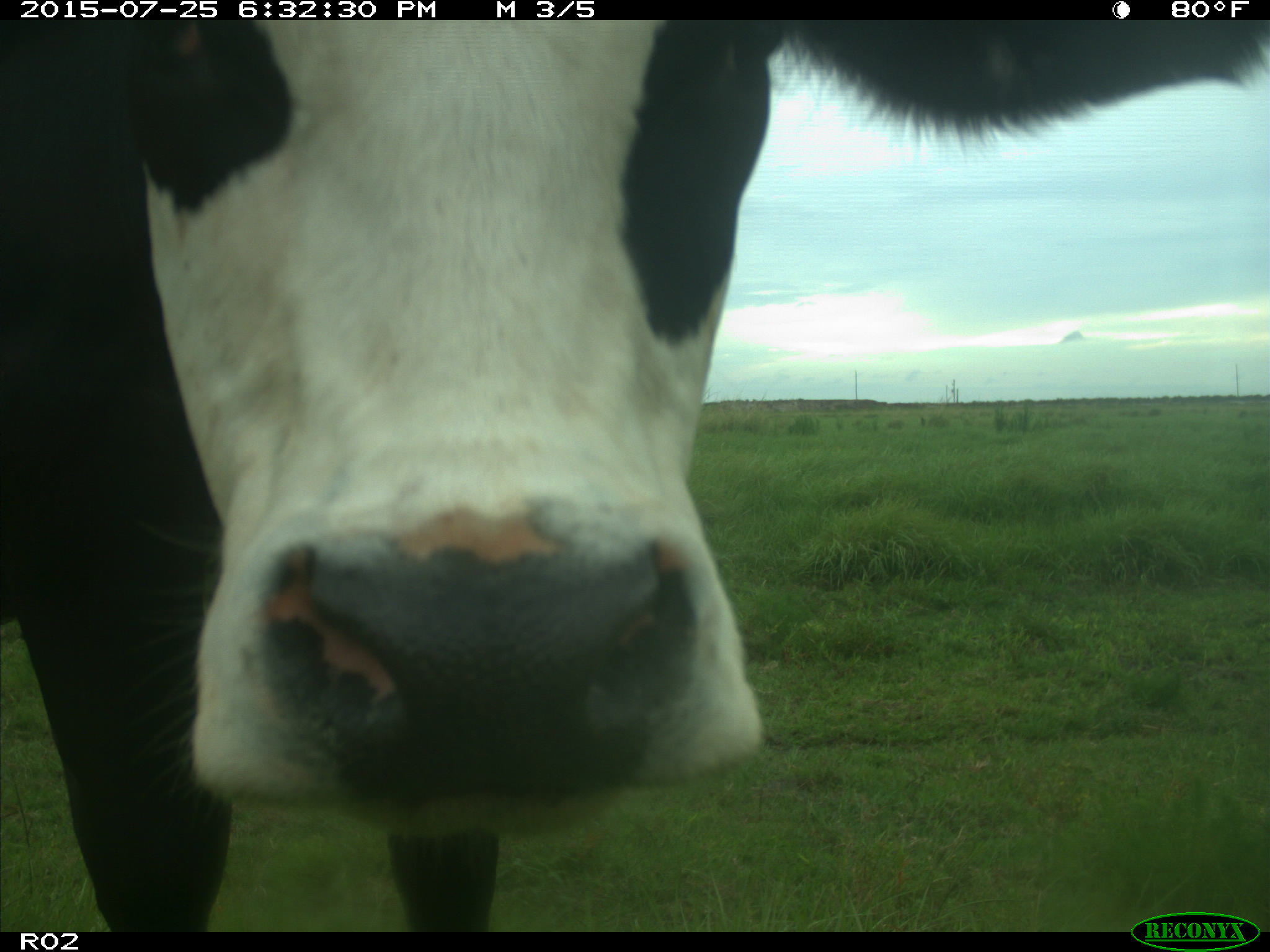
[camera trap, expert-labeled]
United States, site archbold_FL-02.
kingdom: Animalia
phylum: Chordata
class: Mammalia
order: Artiodactyla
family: Bovidae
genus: Bos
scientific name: Bos taurus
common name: domestic cow